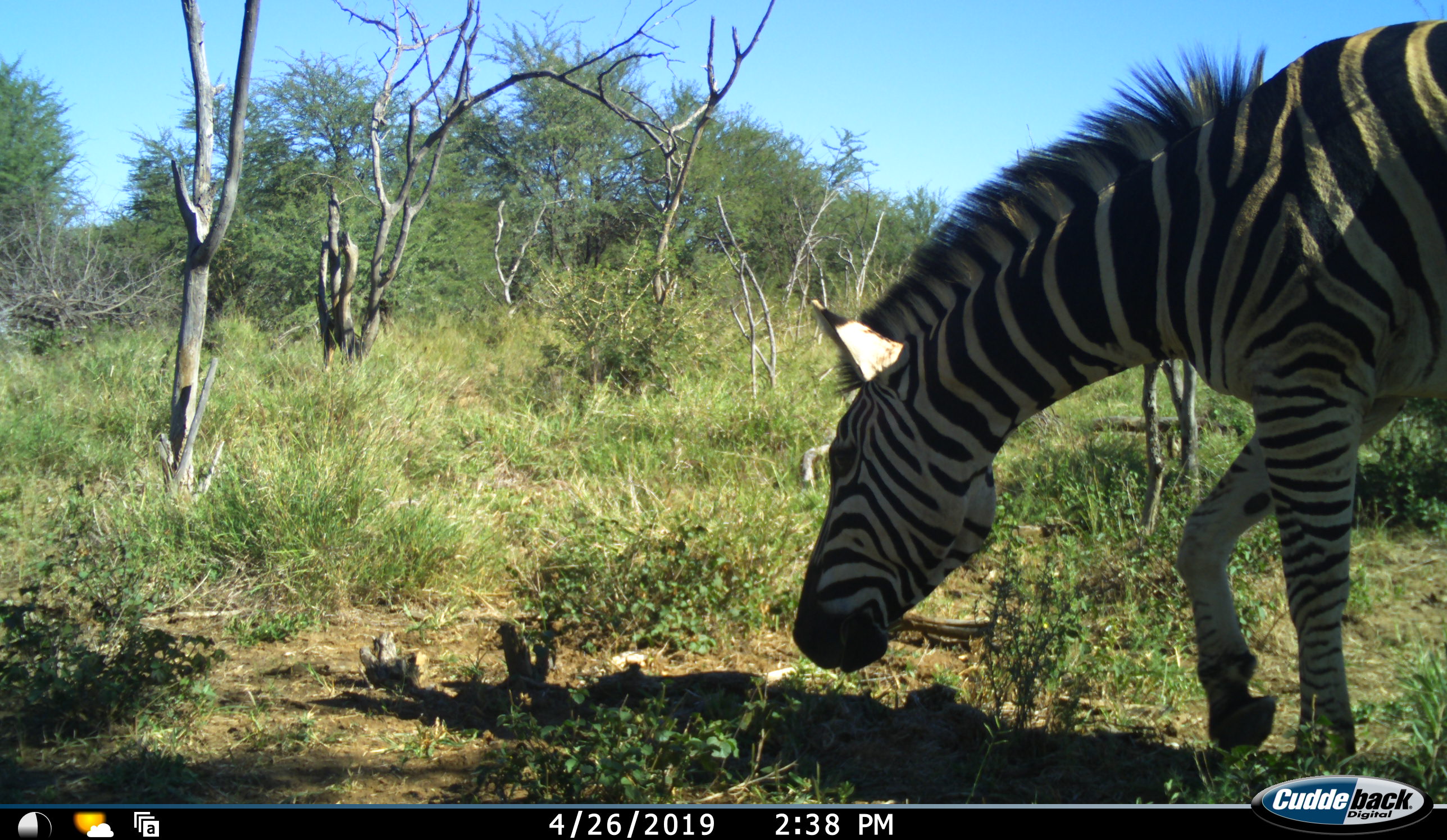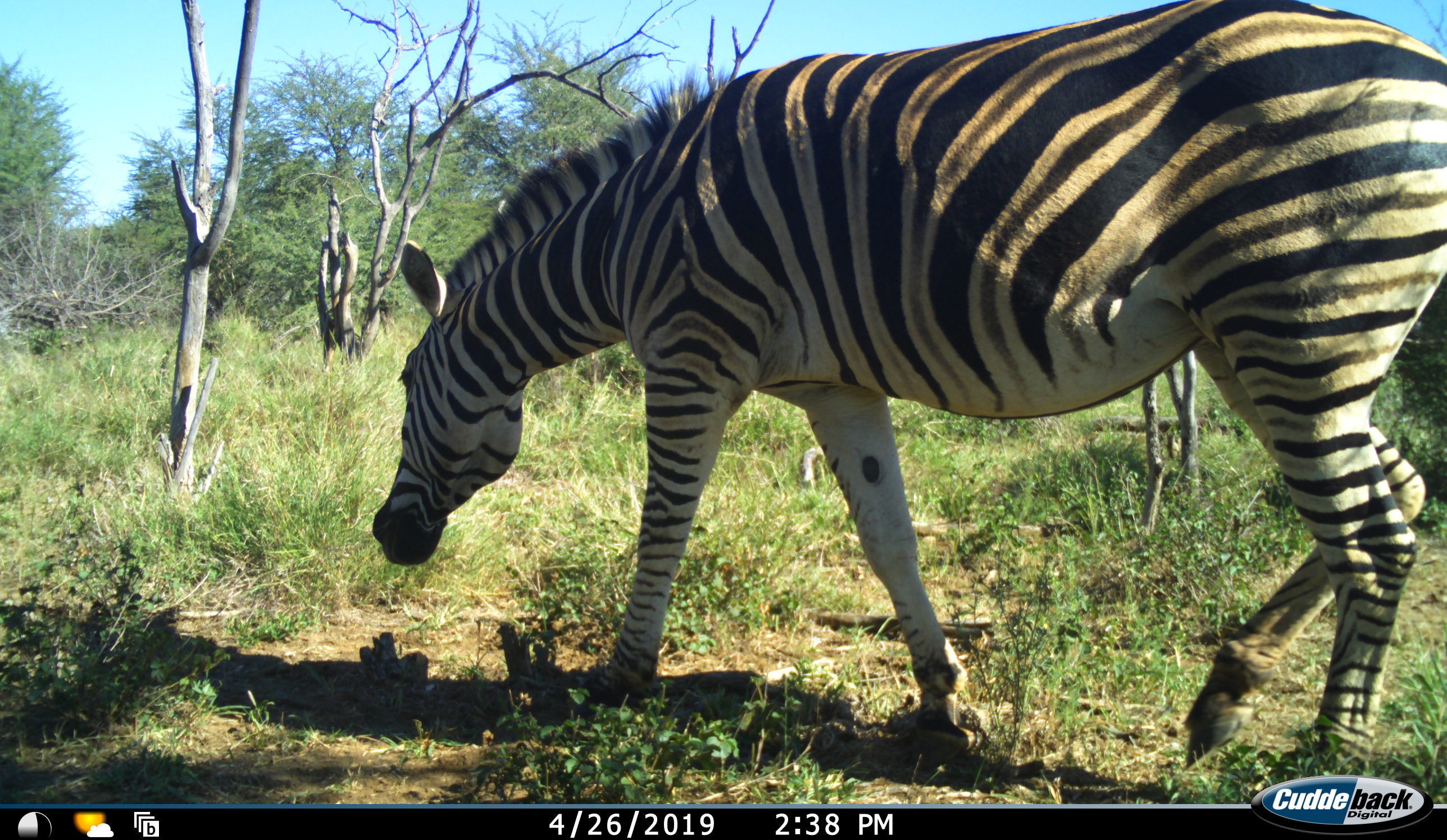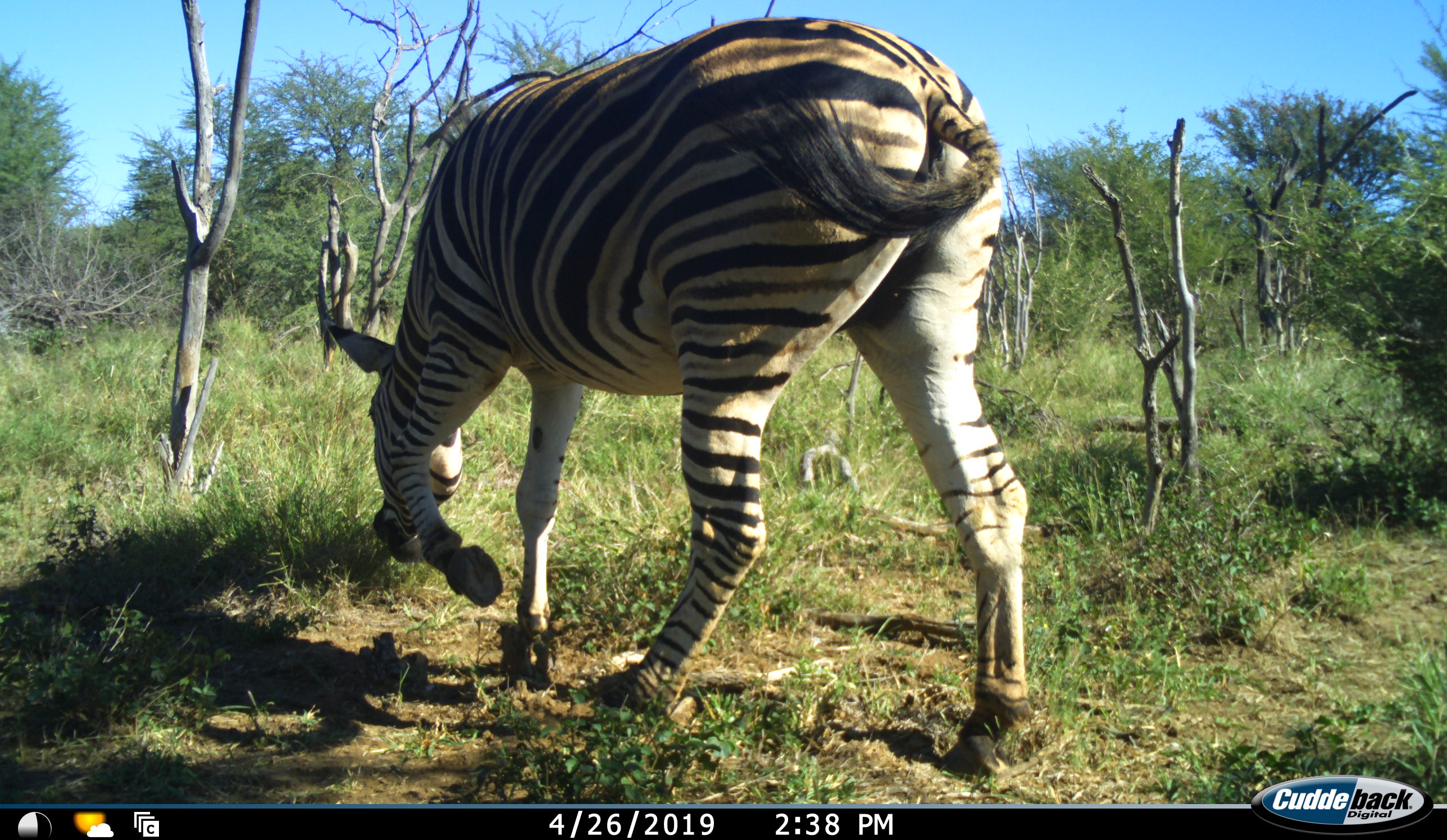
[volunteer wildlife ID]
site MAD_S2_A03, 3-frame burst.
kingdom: Animalia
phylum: Chordata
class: Mammalia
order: Perissodactyla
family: Equidae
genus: Equus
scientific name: Equus quagga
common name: plains zebra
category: zebraplains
Zebraplains (plains zebra) (Equus quagga), count 1. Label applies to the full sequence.